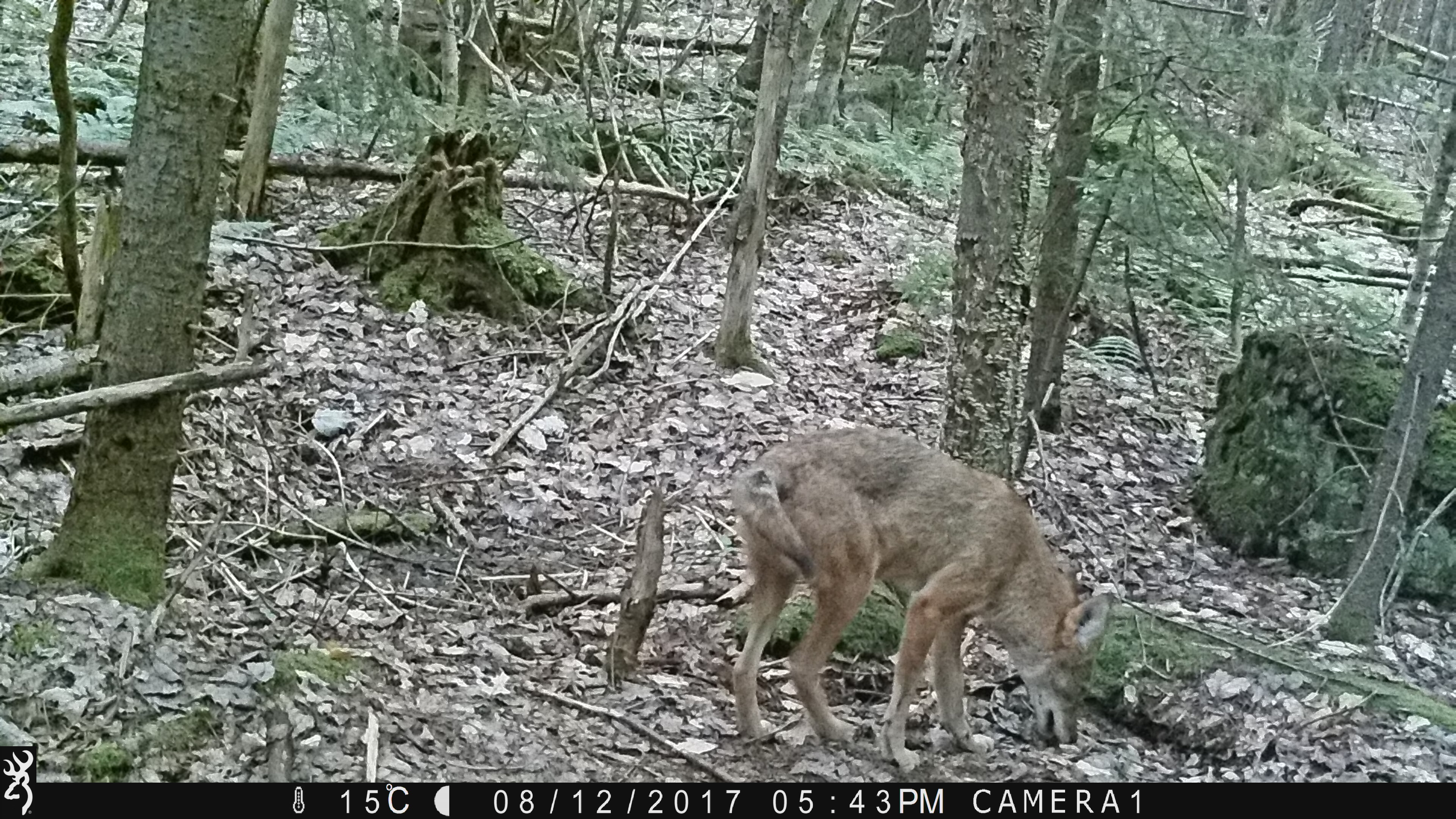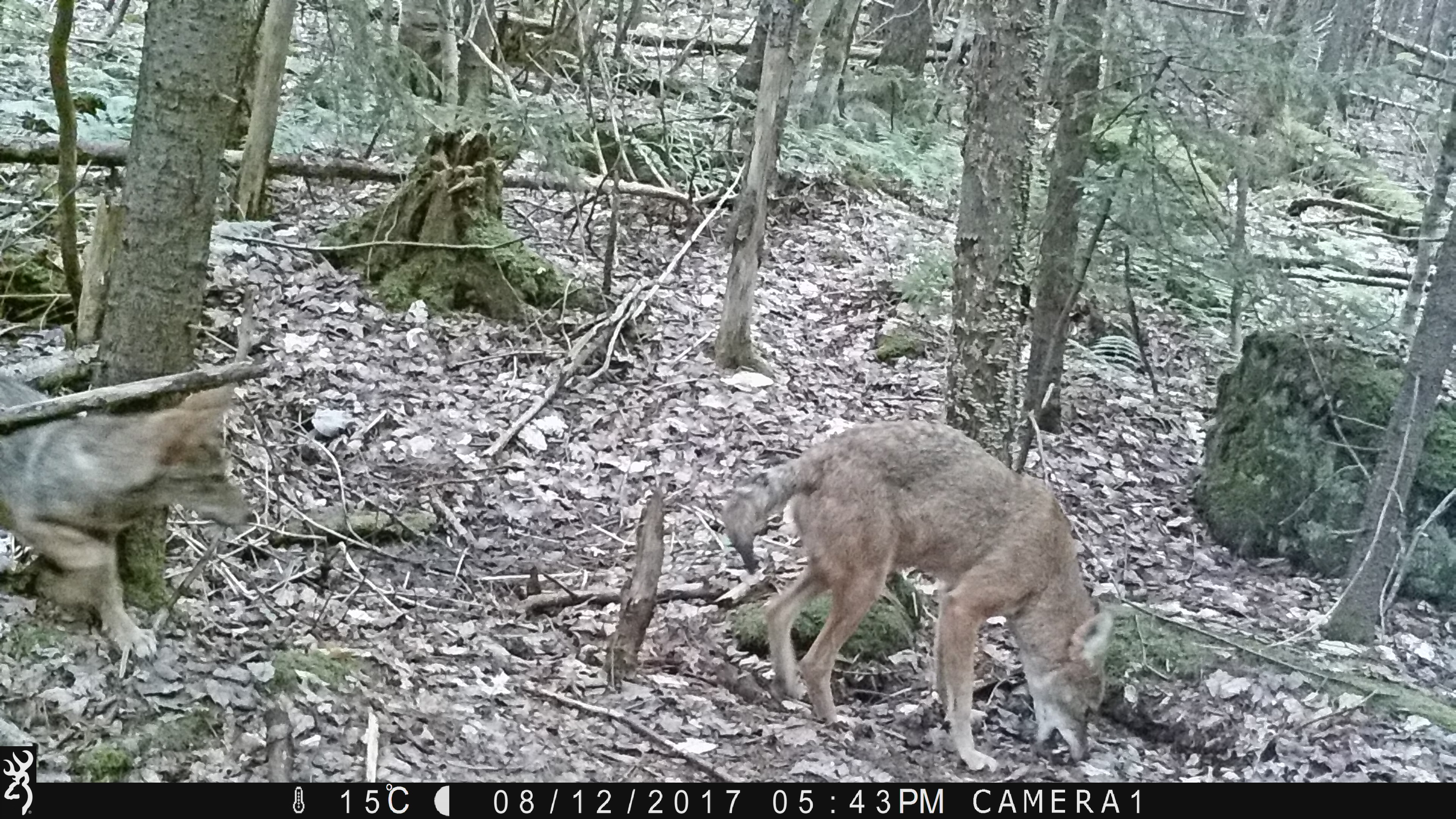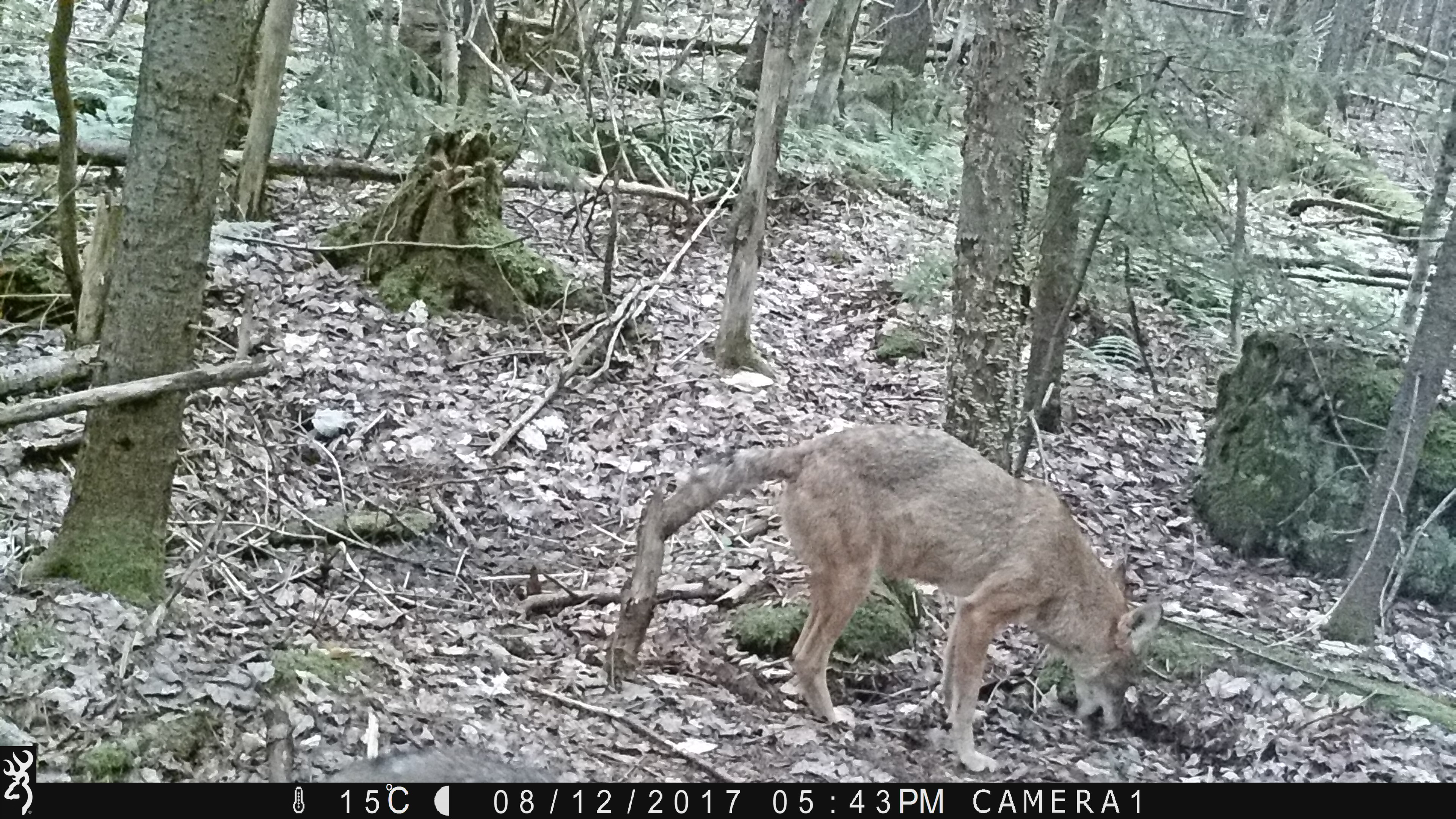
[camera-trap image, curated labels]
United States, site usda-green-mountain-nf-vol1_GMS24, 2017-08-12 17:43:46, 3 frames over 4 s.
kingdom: Animalia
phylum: Chordata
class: Mammalia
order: Carnivora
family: Canidae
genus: Canis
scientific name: Canis latrans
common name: coyote